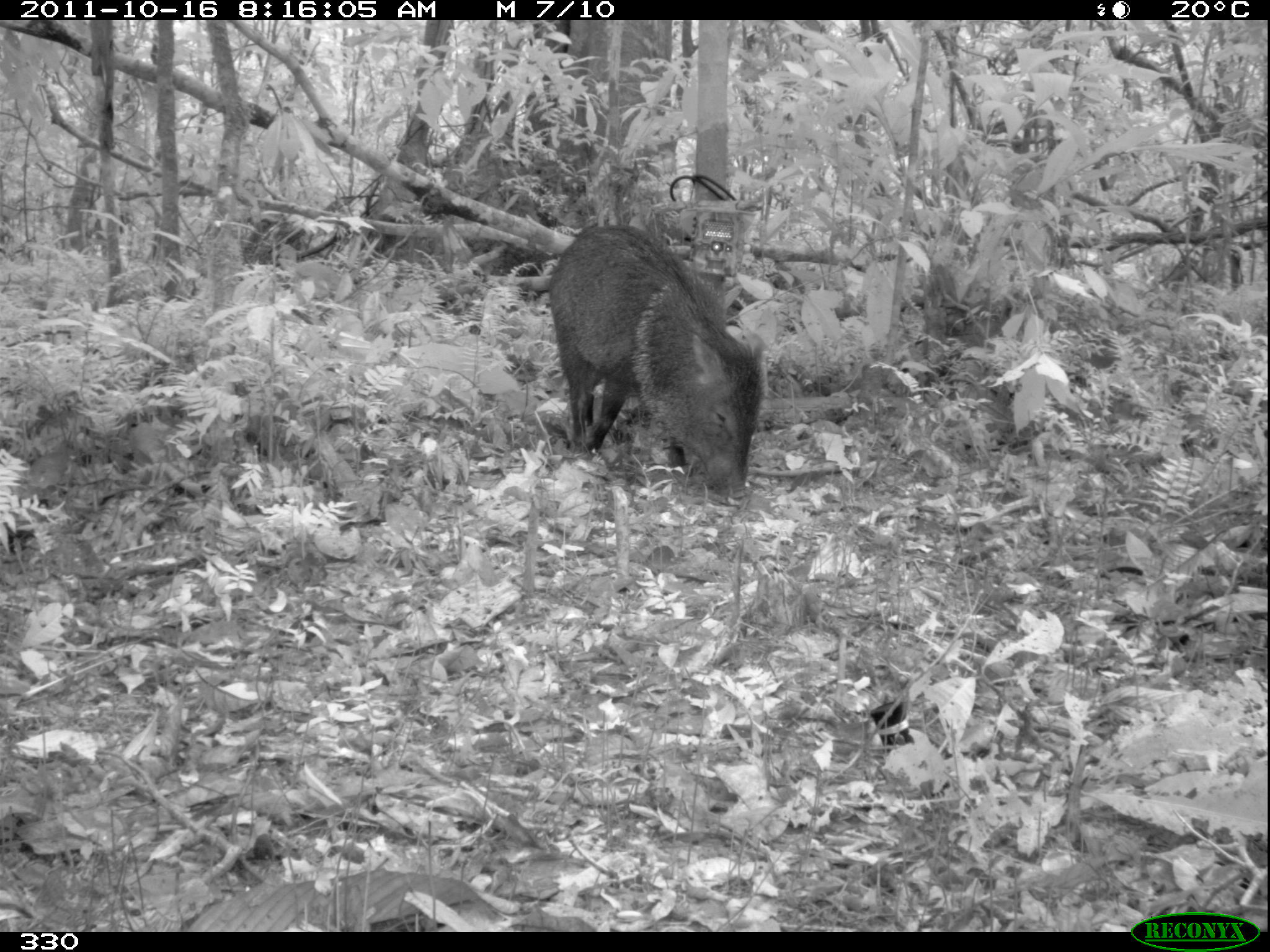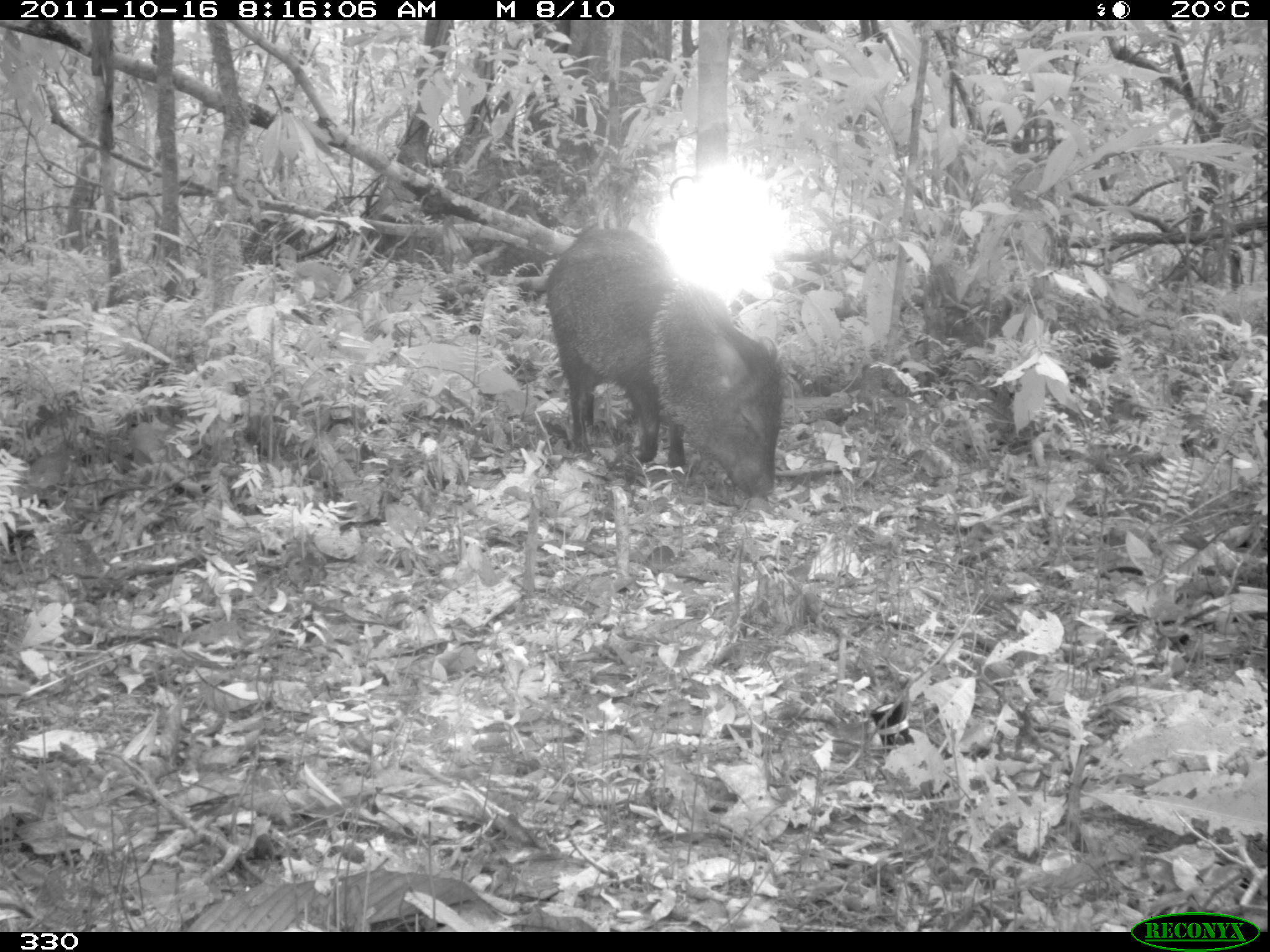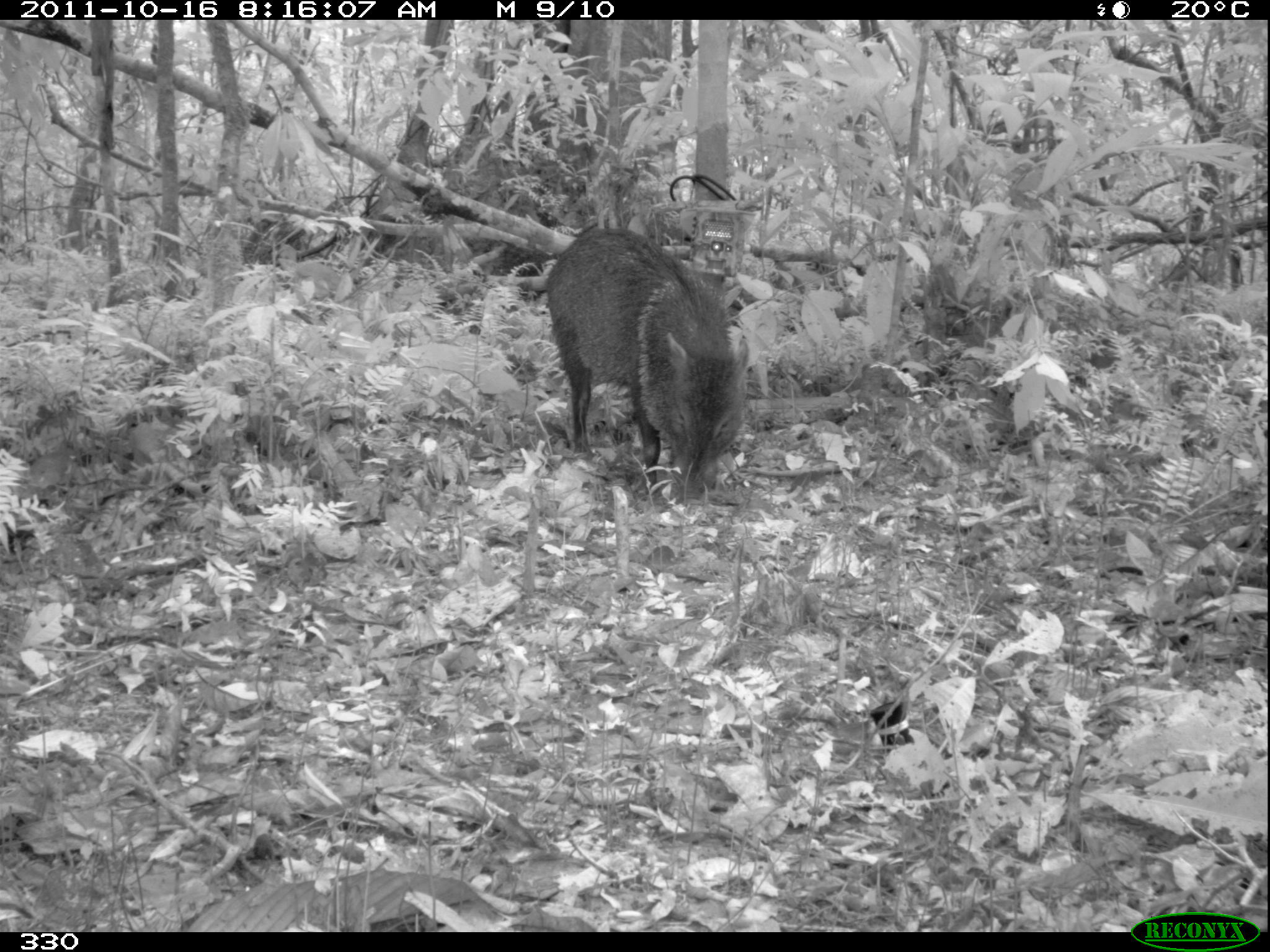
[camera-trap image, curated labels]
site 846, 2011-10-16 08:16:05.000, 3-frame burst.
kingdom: Animalia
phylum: Chordata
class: Mammalia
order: Artiodactyla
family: Tayassuidae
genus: Pecari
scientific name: Pecari tajacu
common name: collared peccary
Pecari tajacu (collared peccary).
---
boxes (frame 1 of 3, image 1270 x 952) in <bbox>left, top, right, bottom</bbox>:
pecari tajacu: <bbox>545, 221, 765, 502</bbox>